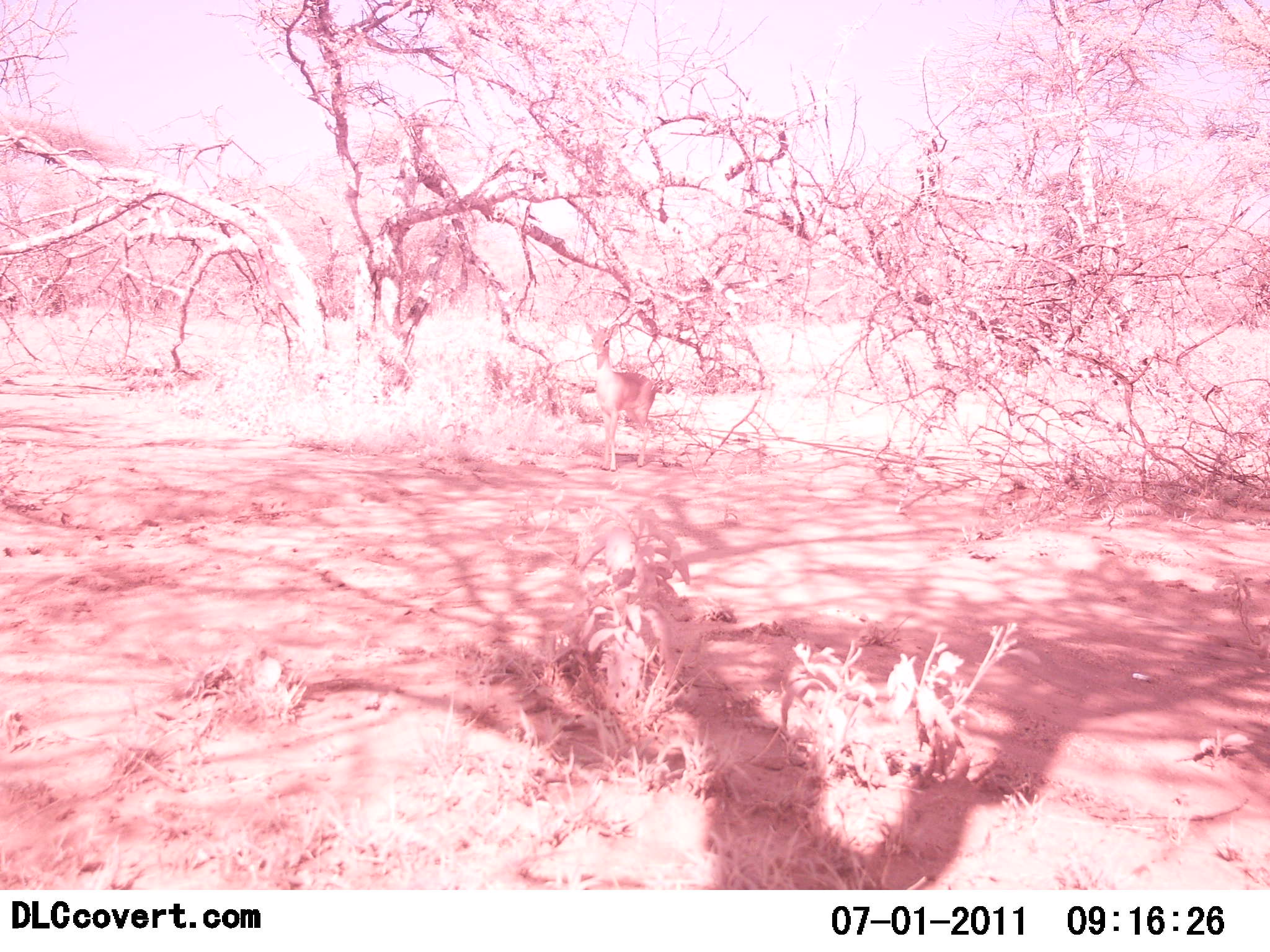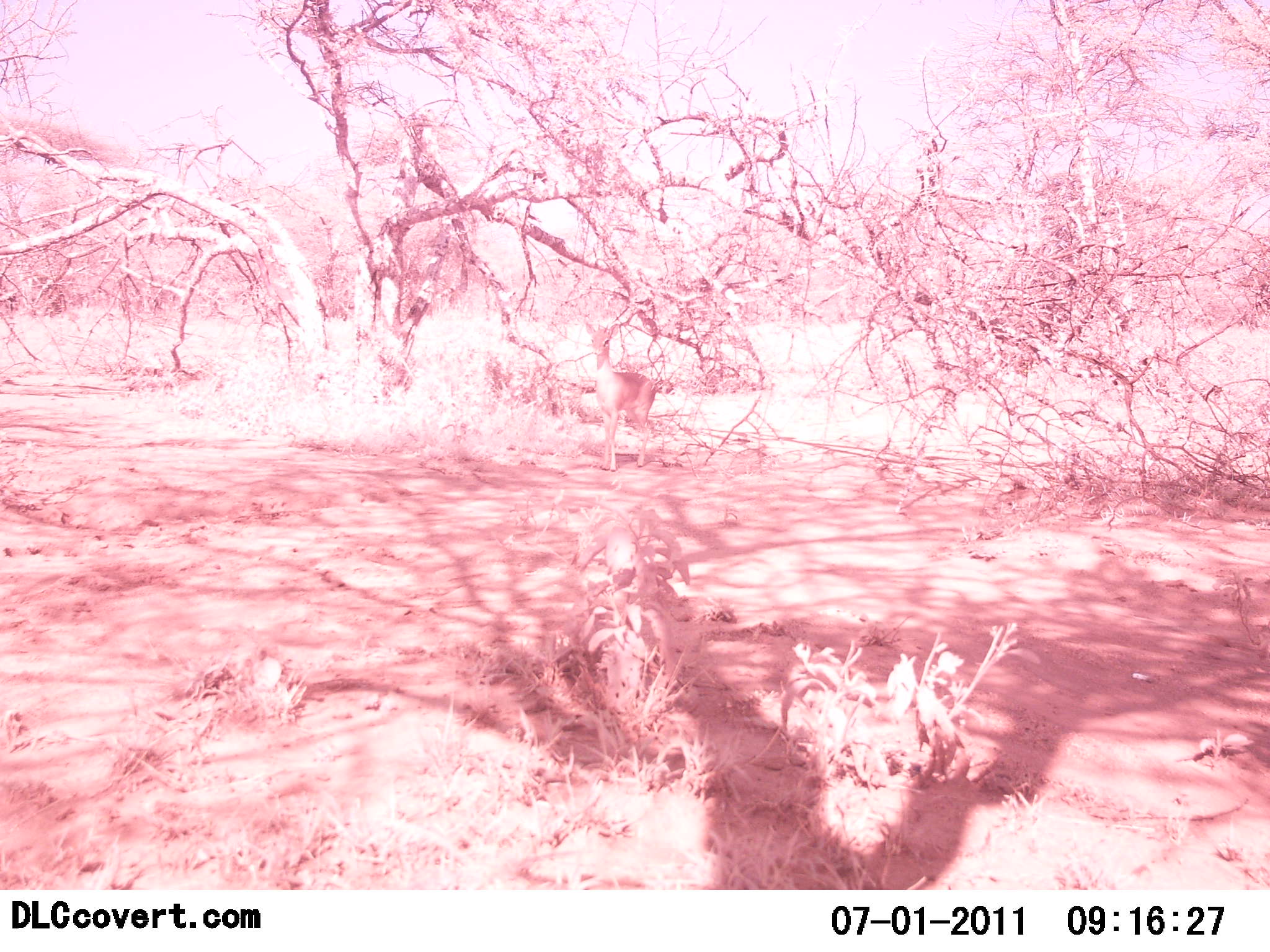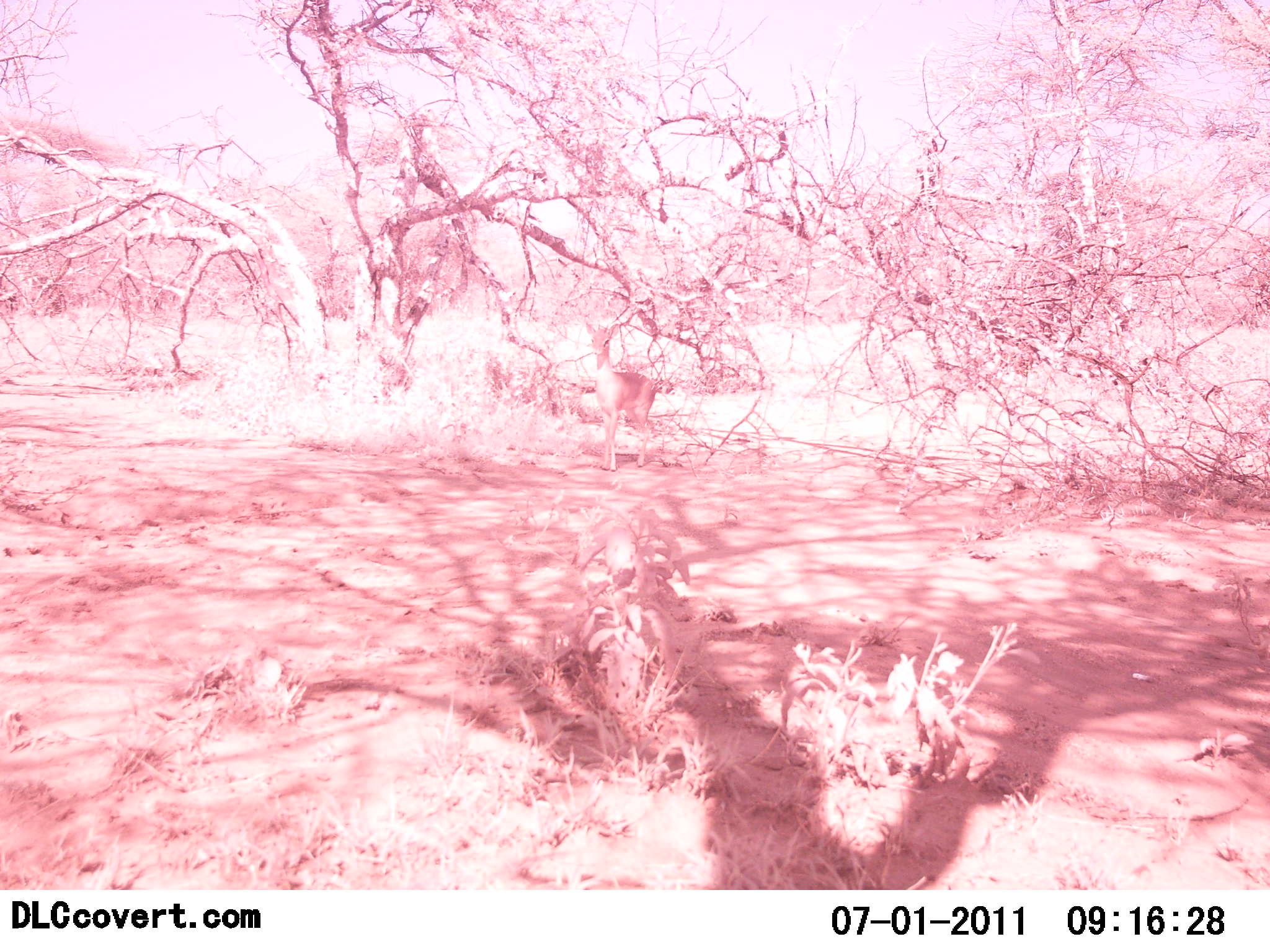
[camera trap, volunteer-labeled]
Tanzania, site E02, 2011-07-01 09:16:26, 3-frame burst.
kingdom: Animalia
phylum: Chordata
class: Mammalia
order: Artiodactyla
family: Bovidae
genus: Madoqua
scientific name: Madoqua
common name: dikdik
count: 1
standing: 100%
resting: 0%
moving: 0%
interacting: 0%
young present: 0%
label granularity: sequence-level